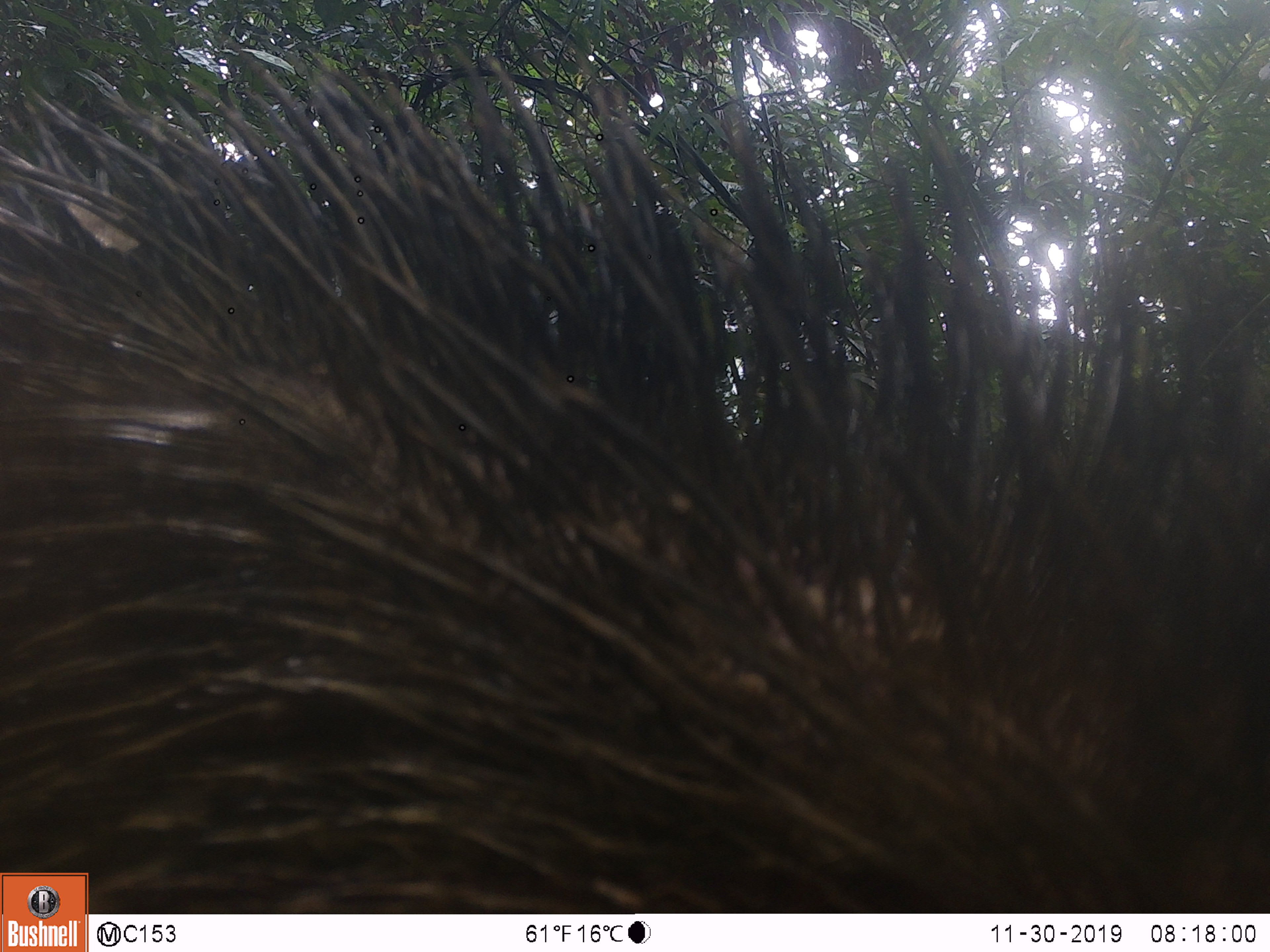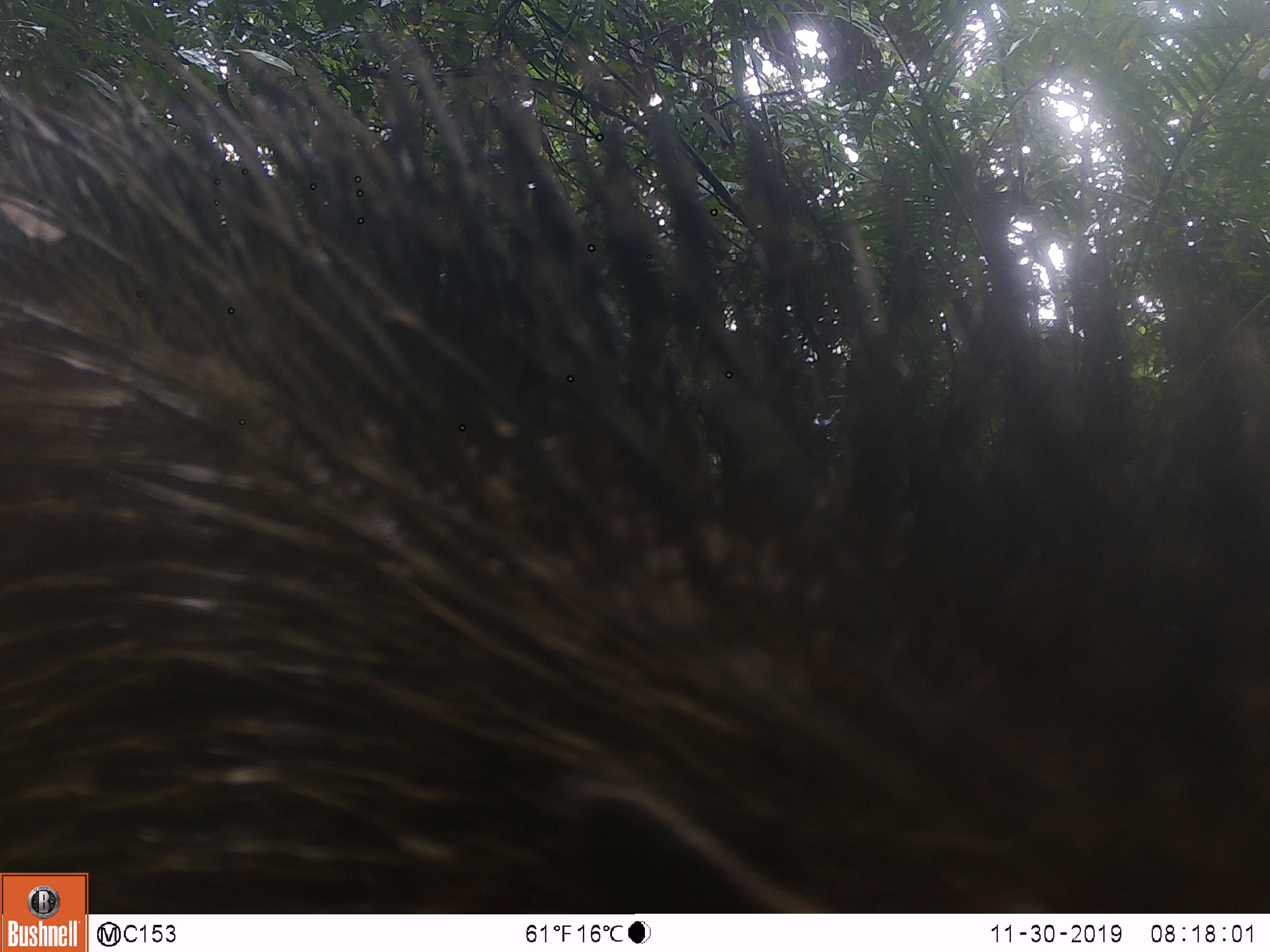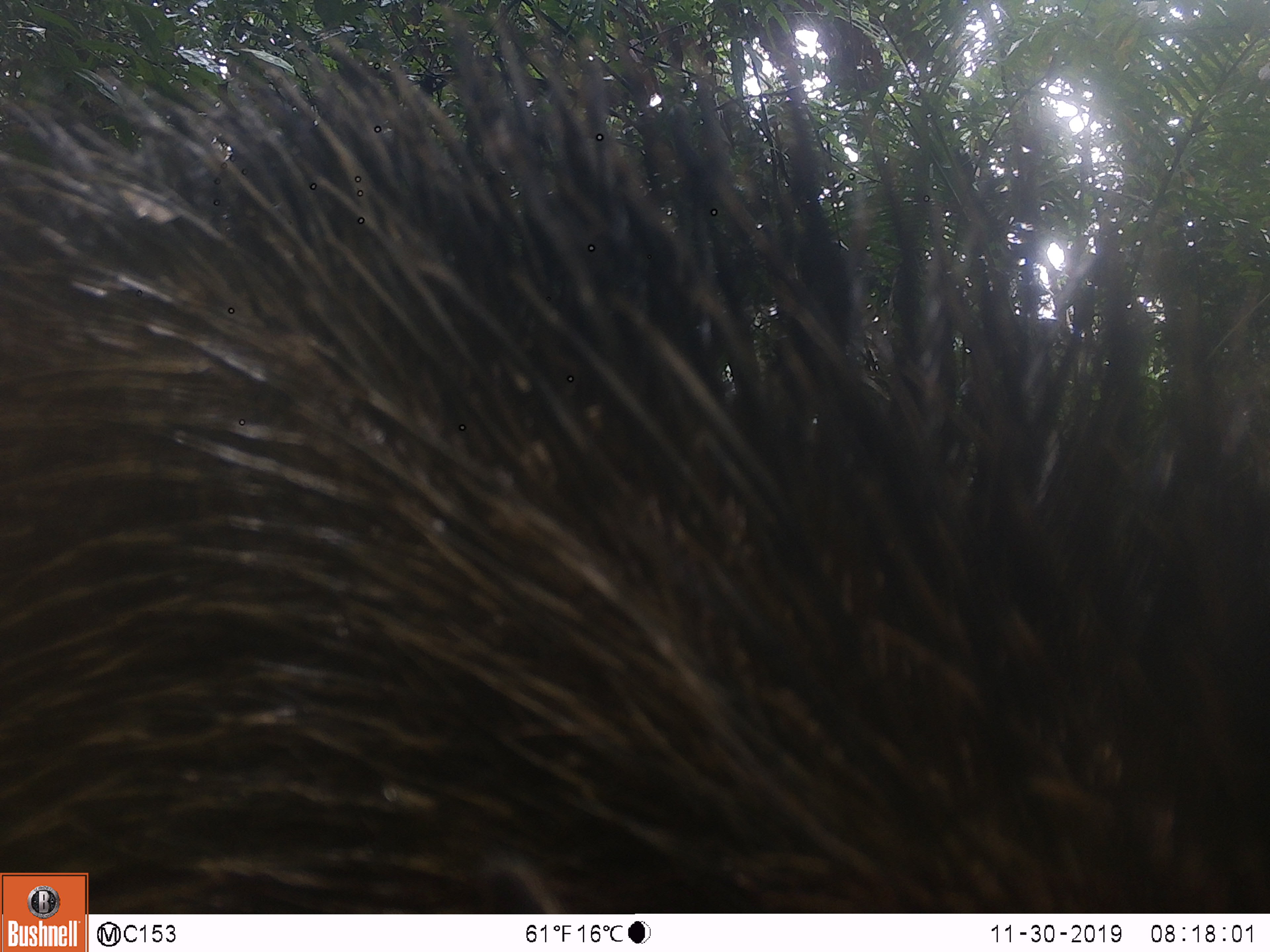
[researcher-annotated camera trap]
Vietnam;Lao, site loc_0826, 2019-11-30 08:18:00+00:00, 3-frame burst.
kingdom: Animalia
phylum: Chordata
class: Mammalia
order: Artiodactyla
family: Suidae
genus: Sus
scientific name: Sus scrofa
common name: eurasian wild pig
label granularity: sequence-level